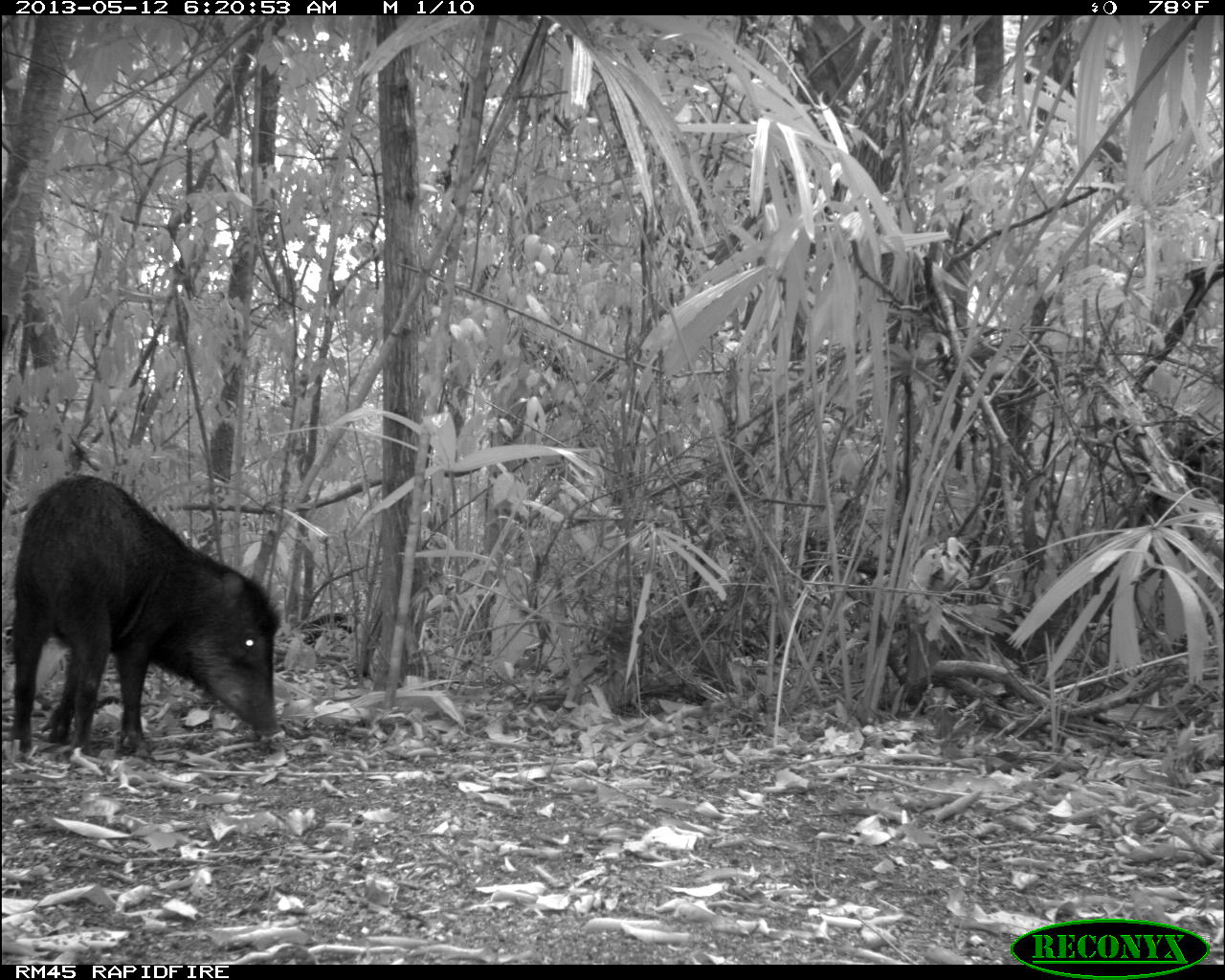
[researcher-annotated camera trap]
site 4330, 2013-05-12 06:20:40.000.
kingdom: Animalia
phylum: Chordata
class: Mammalia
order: Artiodactyla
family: Tayassuidae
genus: Tayassu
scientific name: Tayassu pecari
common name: white-lipped peccary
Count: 5.